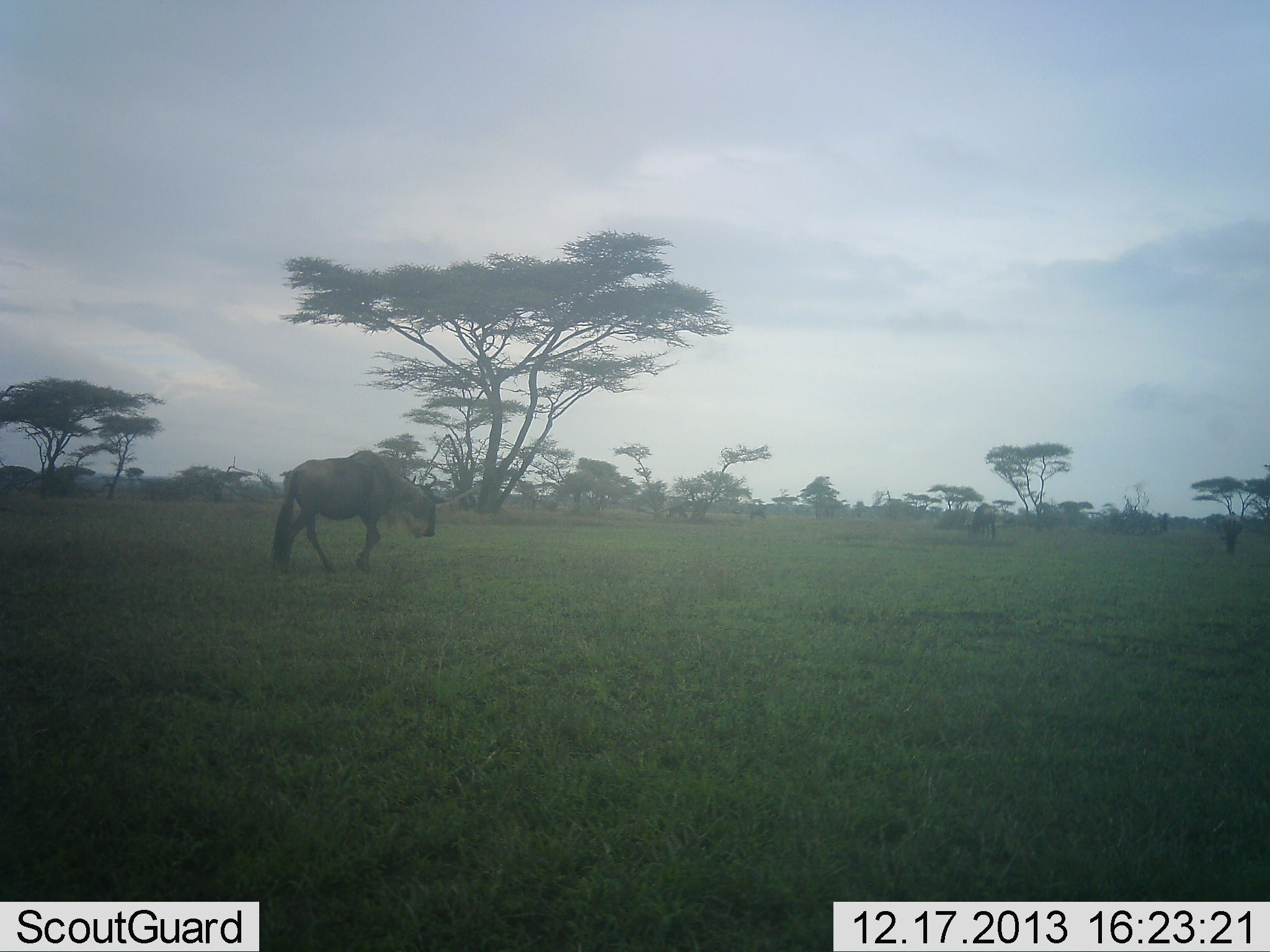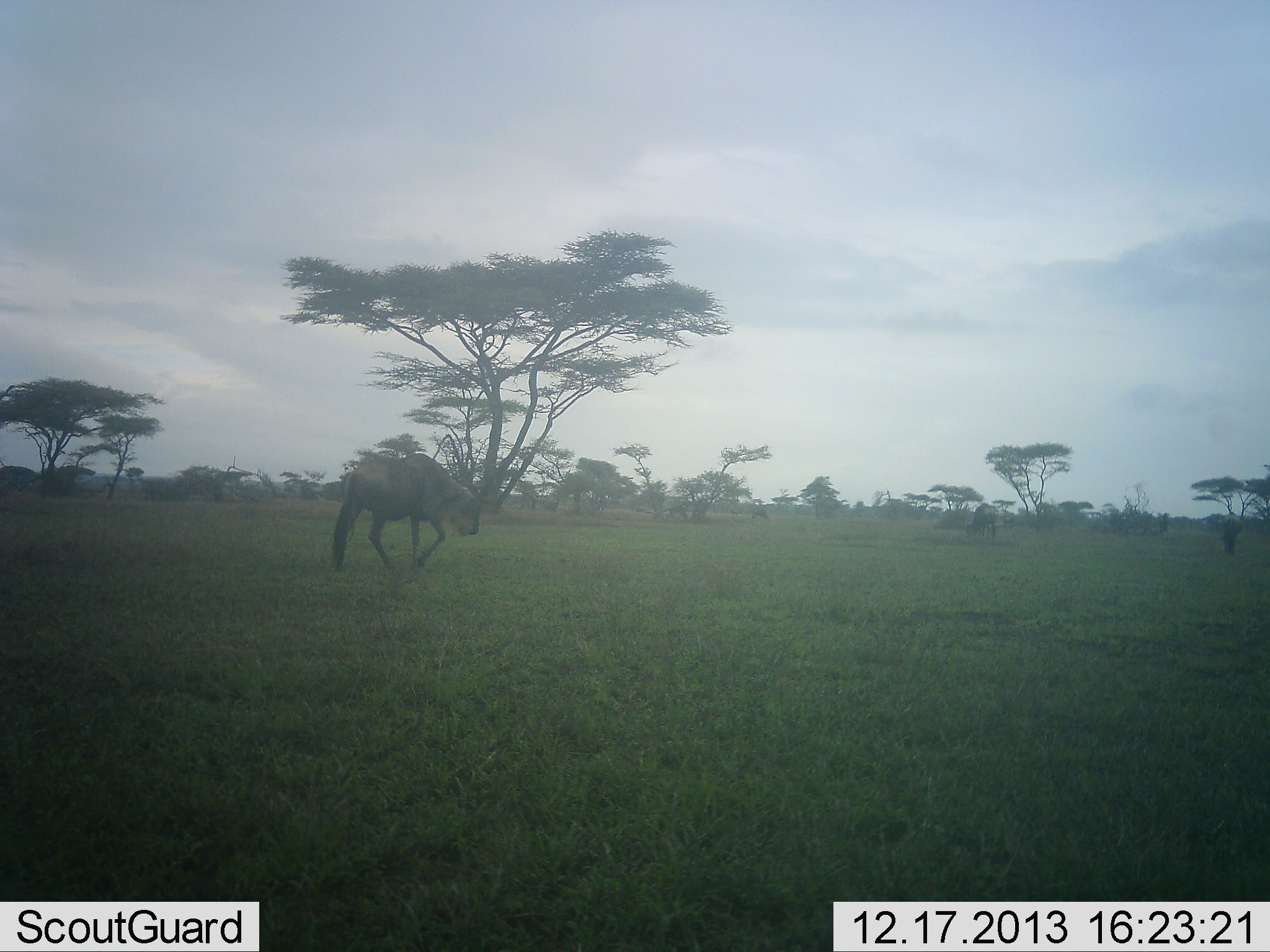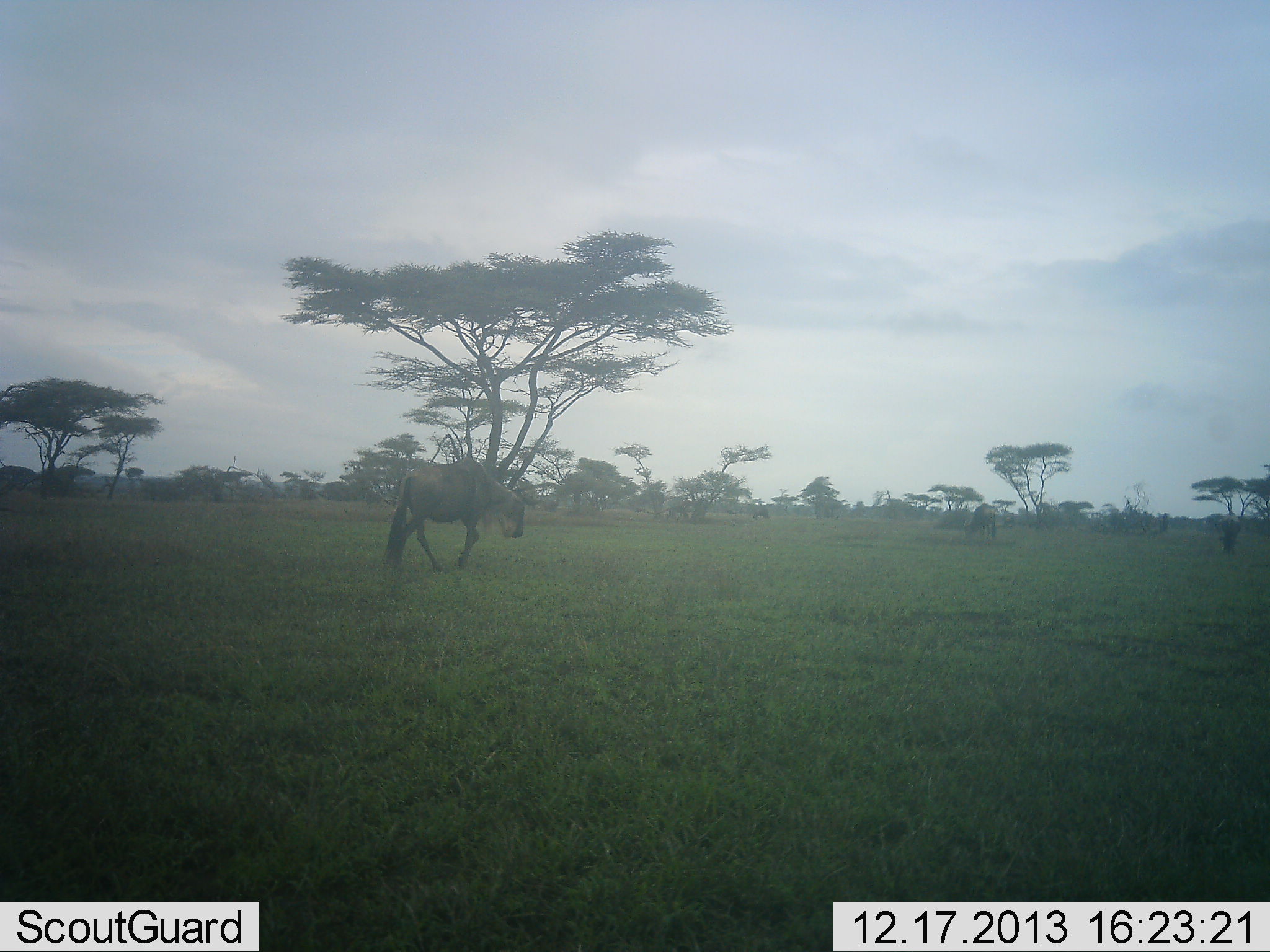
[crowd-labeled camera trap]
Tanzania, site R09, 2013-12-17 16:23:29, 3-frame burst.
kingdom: Animalia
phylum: Chordata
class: Mammalia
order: Artiodactyla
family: Bovidae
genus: Connochaetes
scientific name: Connochaetes taurinus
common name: blue wildebeest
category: wildebeest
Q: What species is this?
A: Wildebeest (blue wildebeest) (Connochaetes taurinus).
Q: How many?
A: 2.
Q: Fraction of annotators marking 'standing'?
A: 10%.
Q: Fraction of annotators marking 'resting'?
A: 0%.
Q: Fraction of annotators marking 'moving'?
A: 100%.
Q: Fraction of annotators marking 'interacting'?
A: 0%.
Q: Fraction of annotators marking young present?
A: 0%.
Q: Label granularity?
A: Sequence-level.